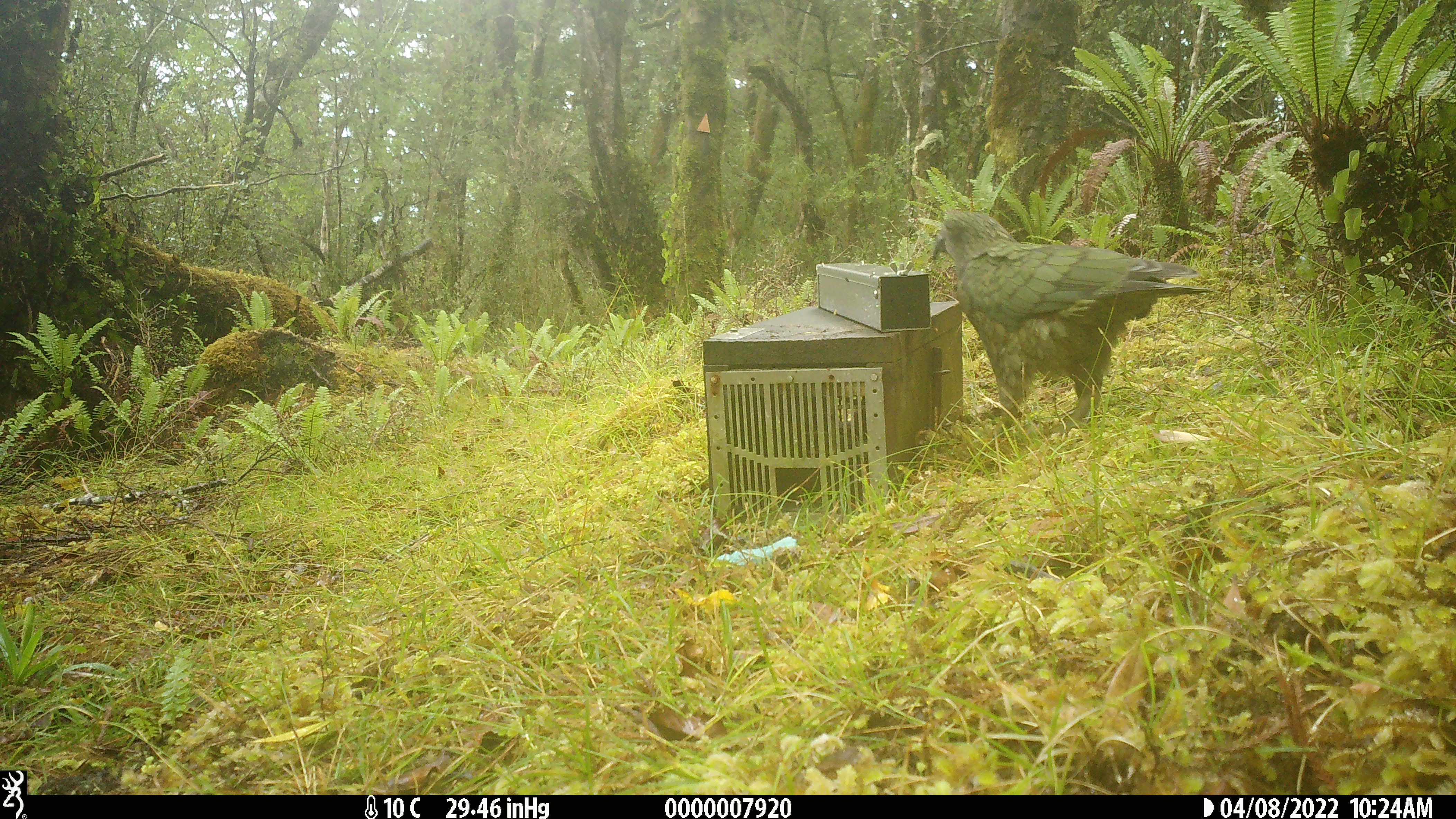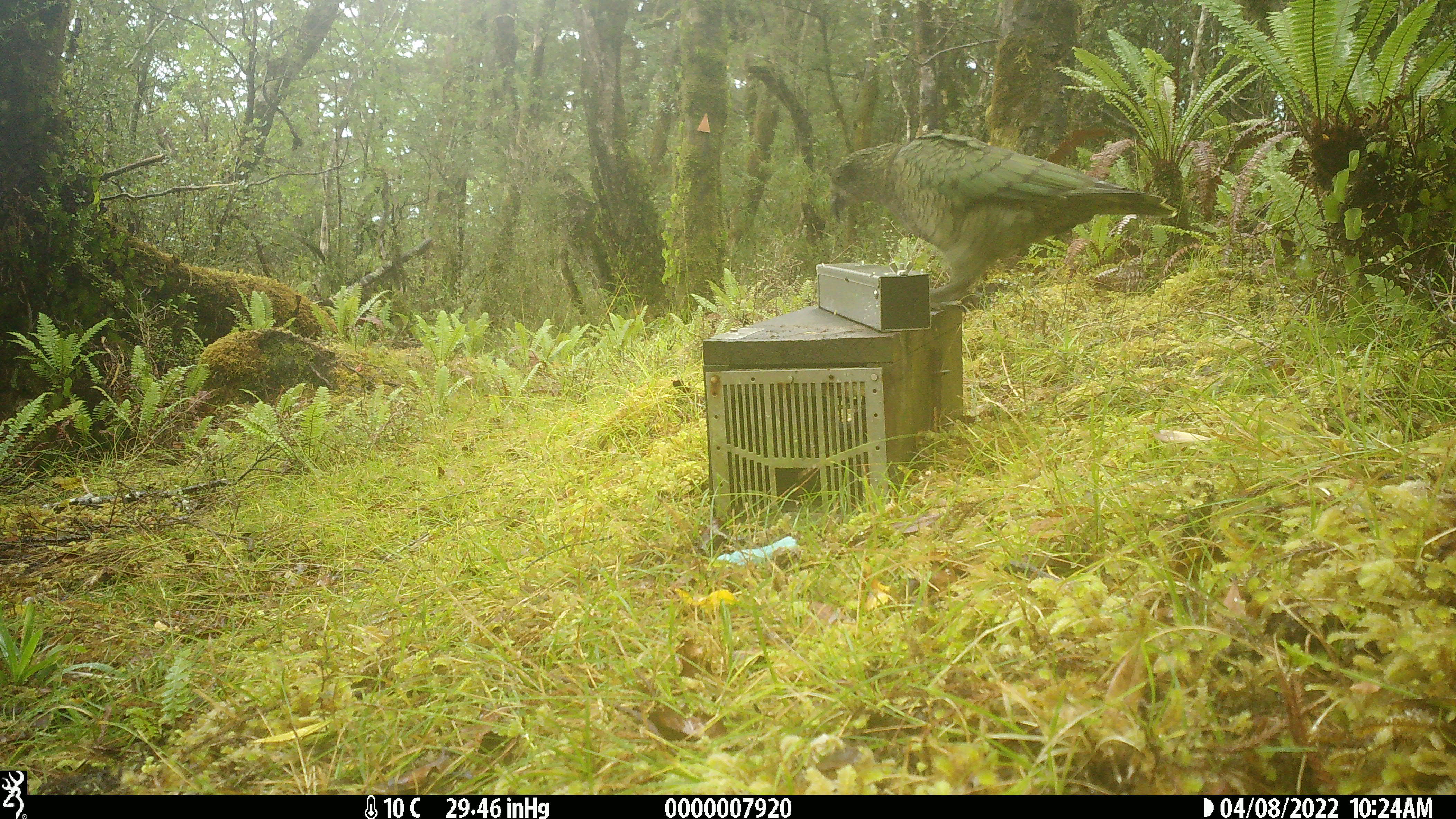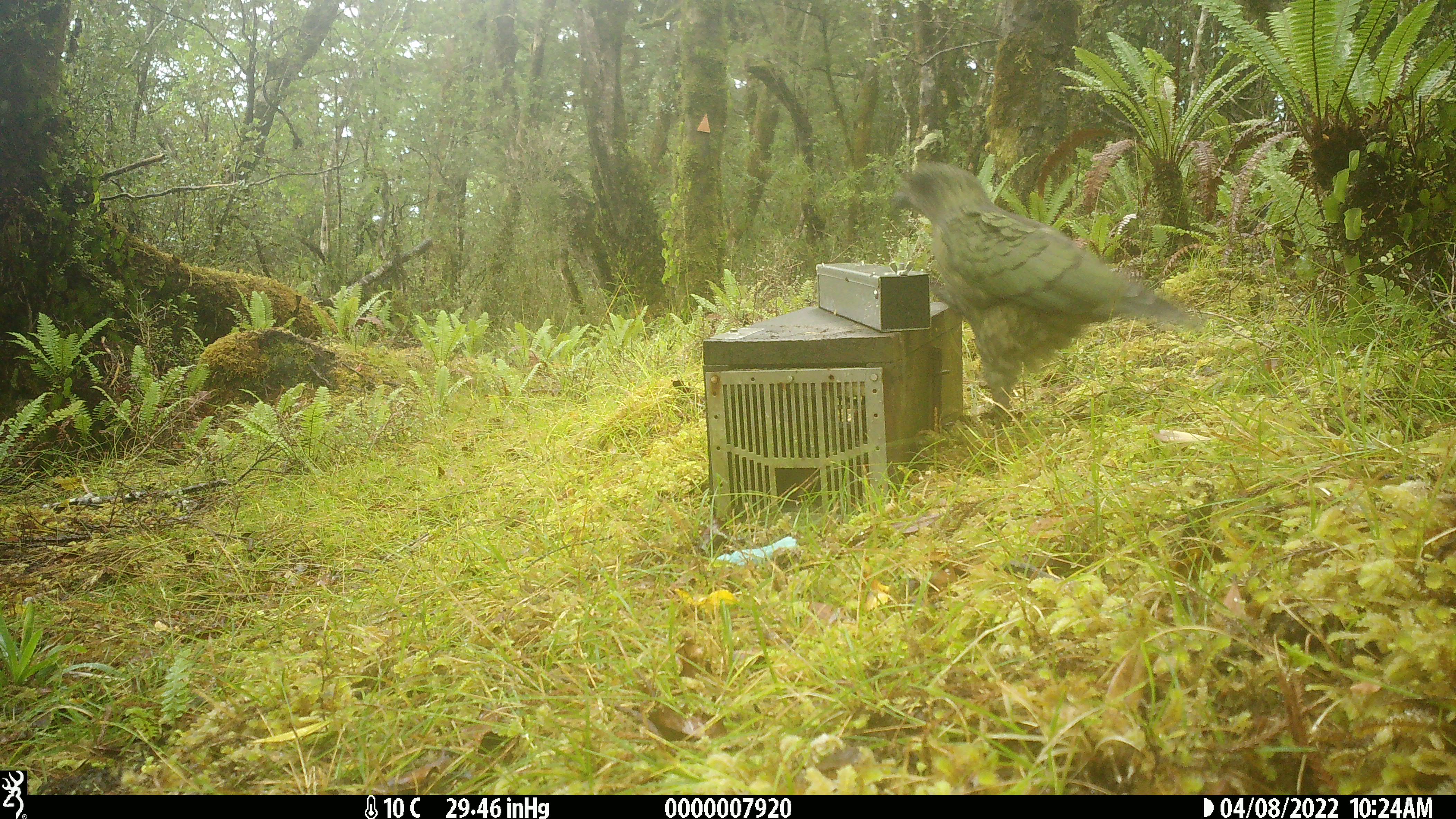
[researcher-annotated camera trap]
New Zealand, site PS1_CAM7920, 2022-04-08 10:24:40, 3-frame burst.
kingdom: Animalia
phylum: Chordata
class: Aves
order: Psittaciformes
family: Strigopidae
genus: Nestor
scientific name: Nestor notabilis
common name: kea